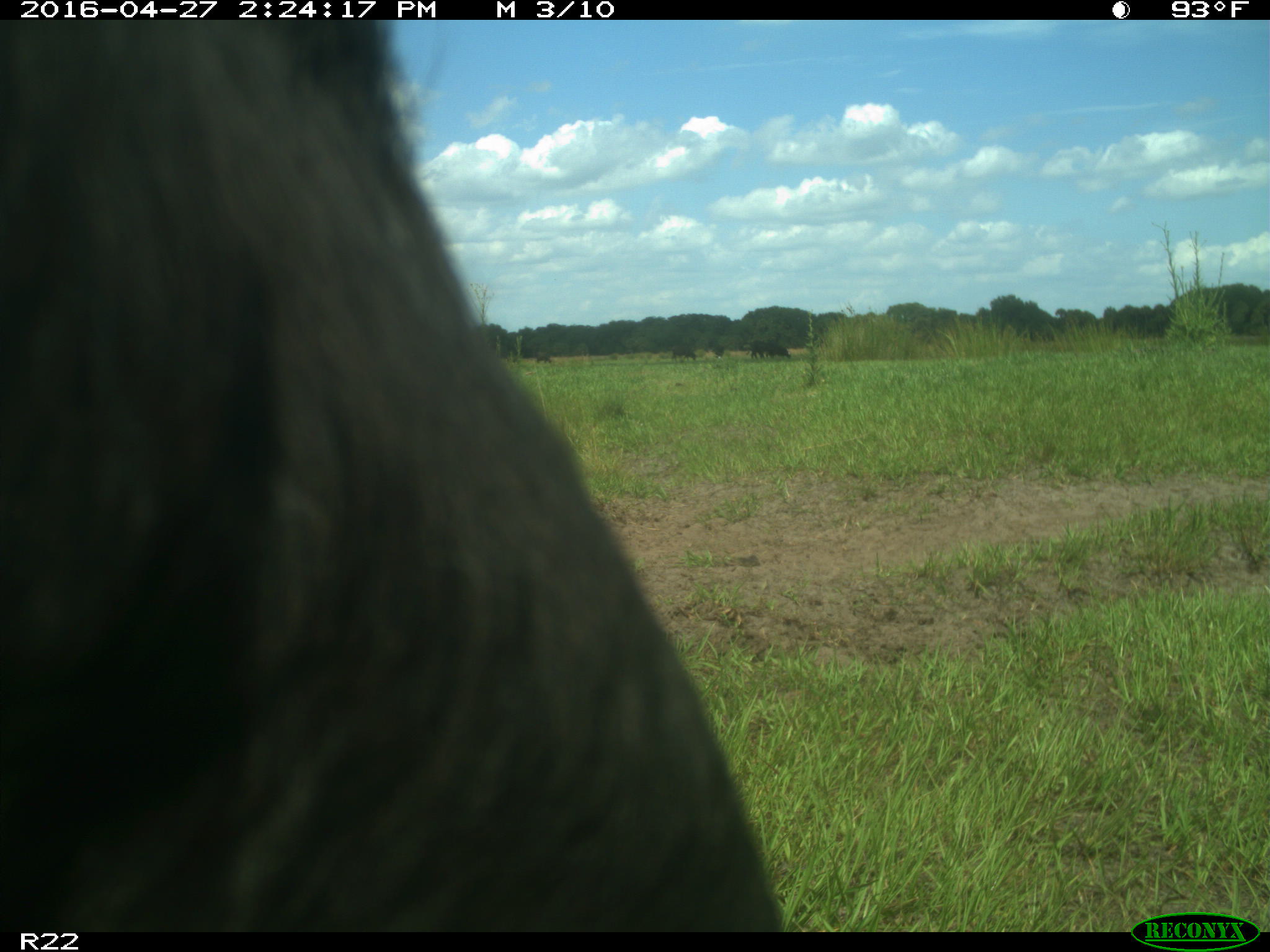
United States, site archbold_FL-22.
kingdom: Animalia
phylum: Chordata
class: Mammalia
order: Artiodactyla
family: Bovidae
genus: Bos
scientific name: Bos taurus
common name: domestic cow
Bos taurus (domestic cow).